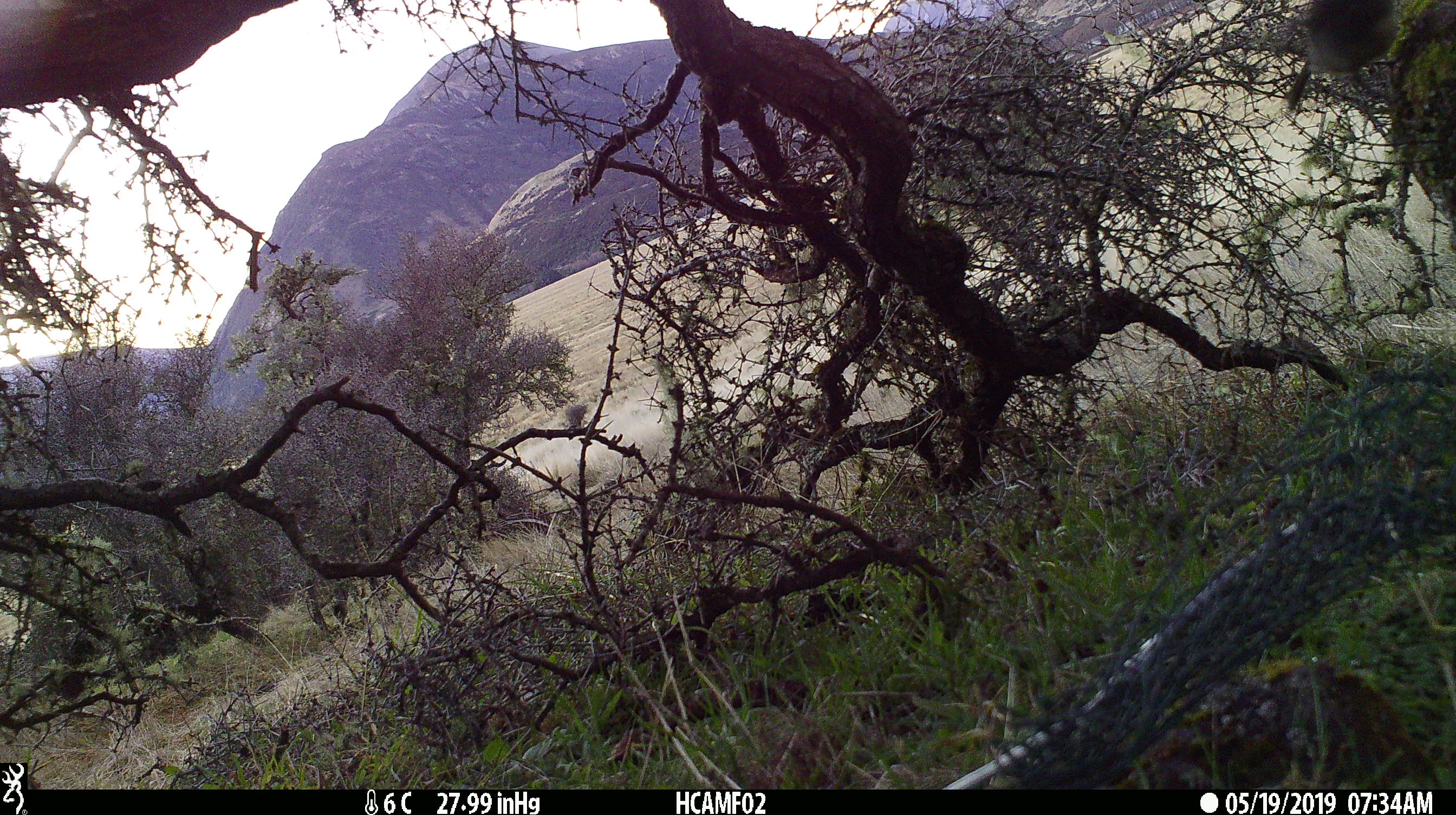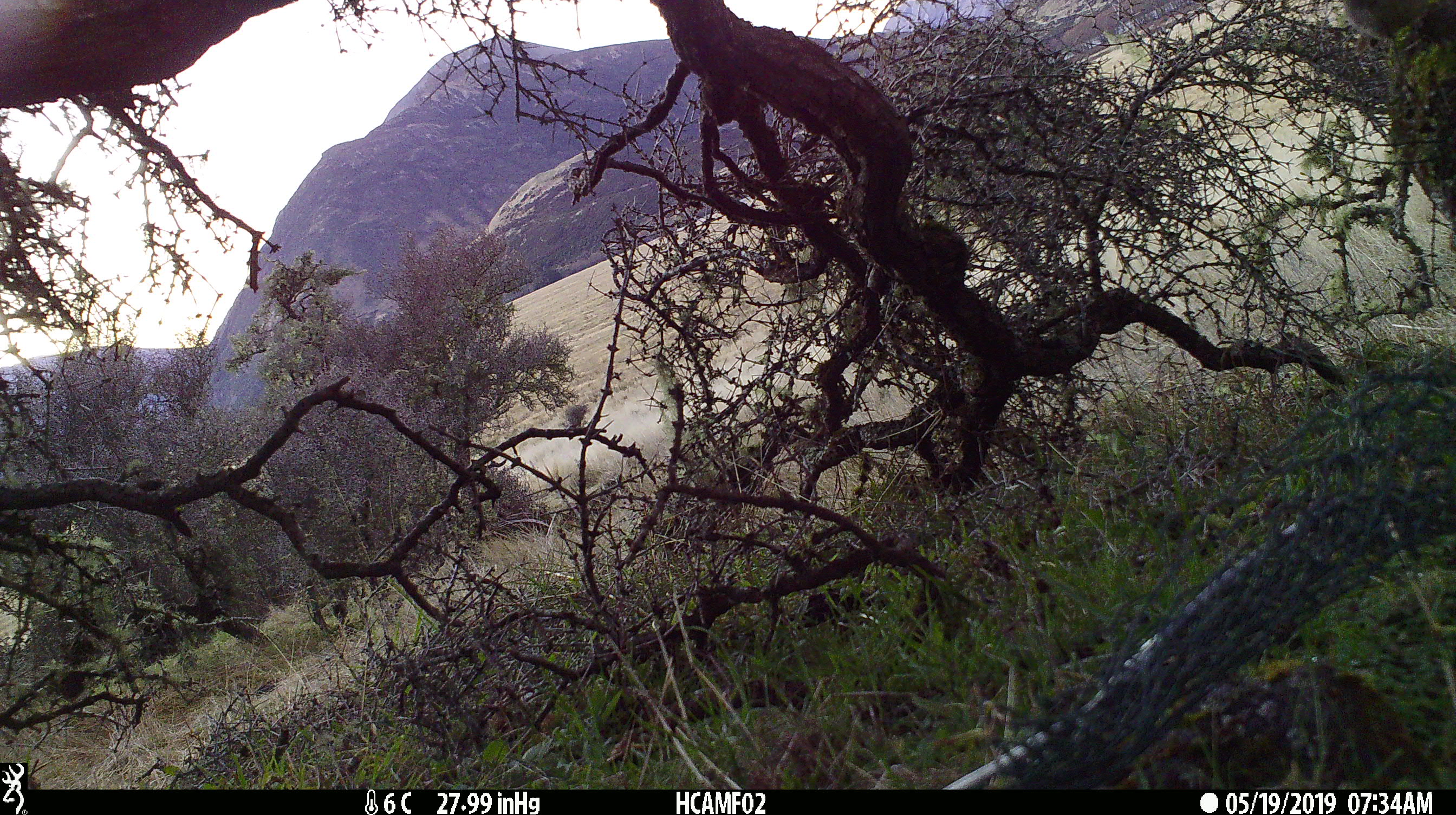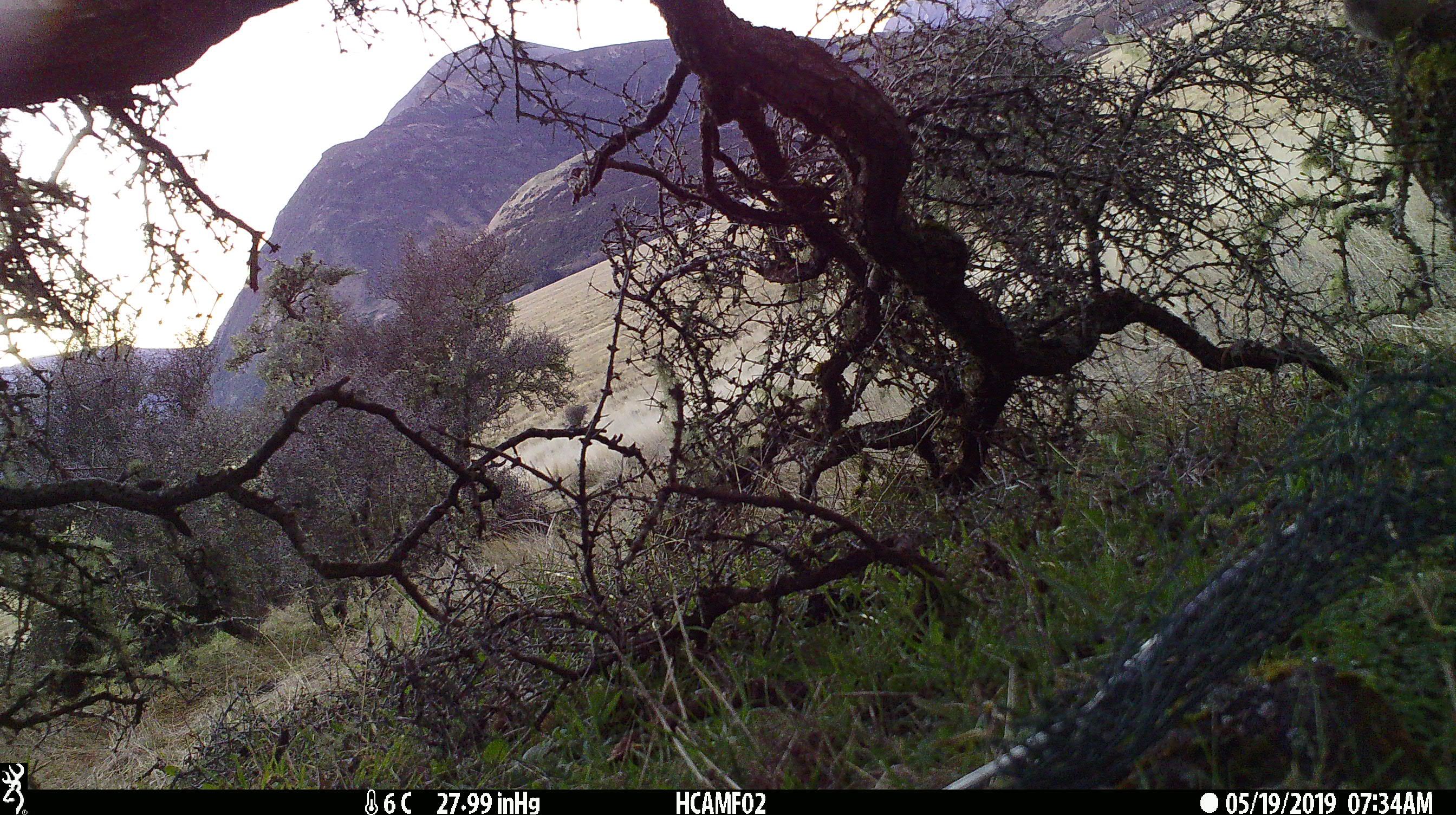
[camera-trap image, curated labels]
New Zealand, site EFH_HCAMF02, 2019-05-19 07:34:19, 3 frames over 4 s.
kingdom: Animalia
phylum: Chordata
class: Aves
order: Passeriformes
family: Petroicidae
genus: Petroica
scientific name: Petroica australis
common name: new zealand robin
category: robin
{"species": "robin (new zealand robin) (Petroica australis)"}